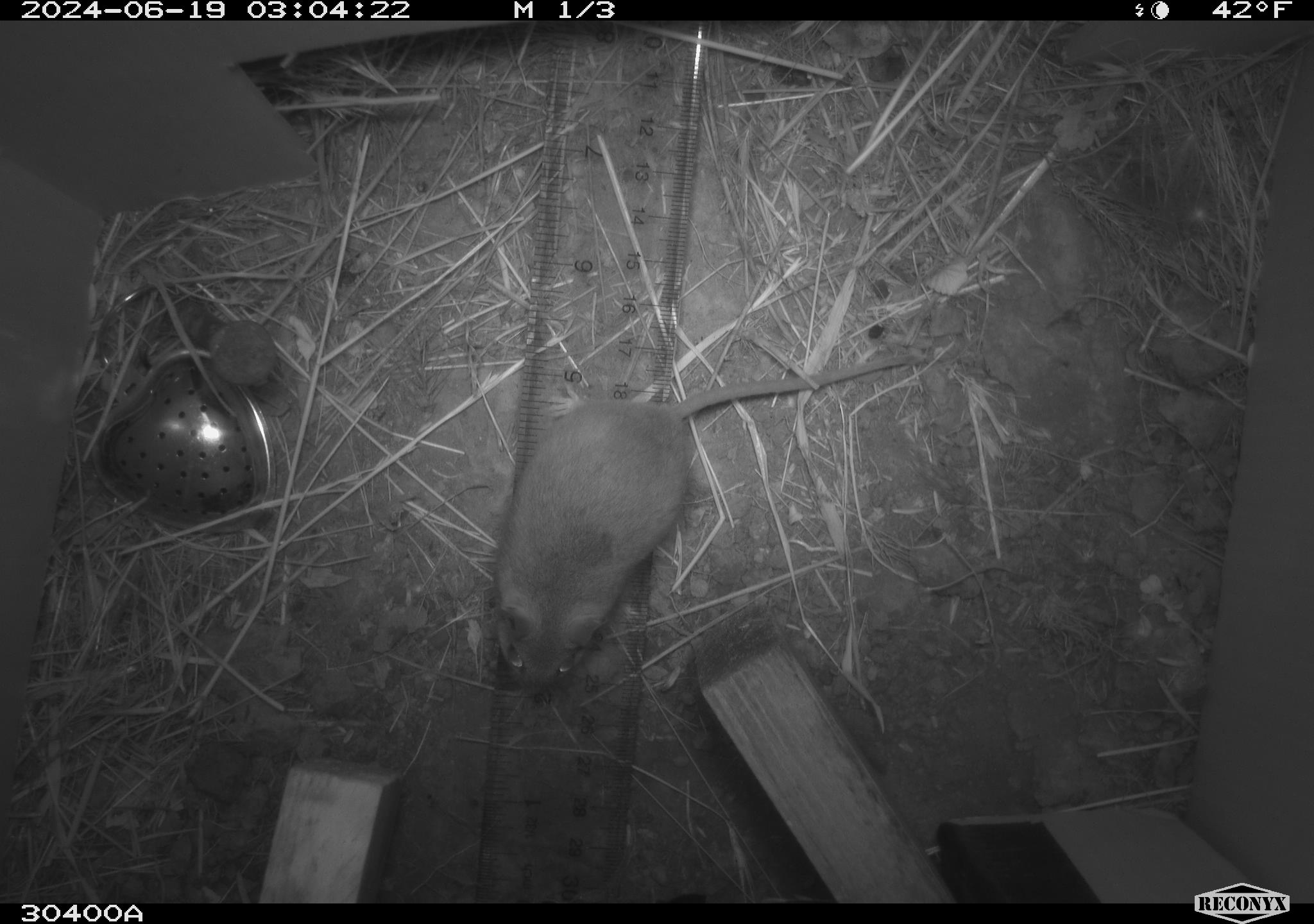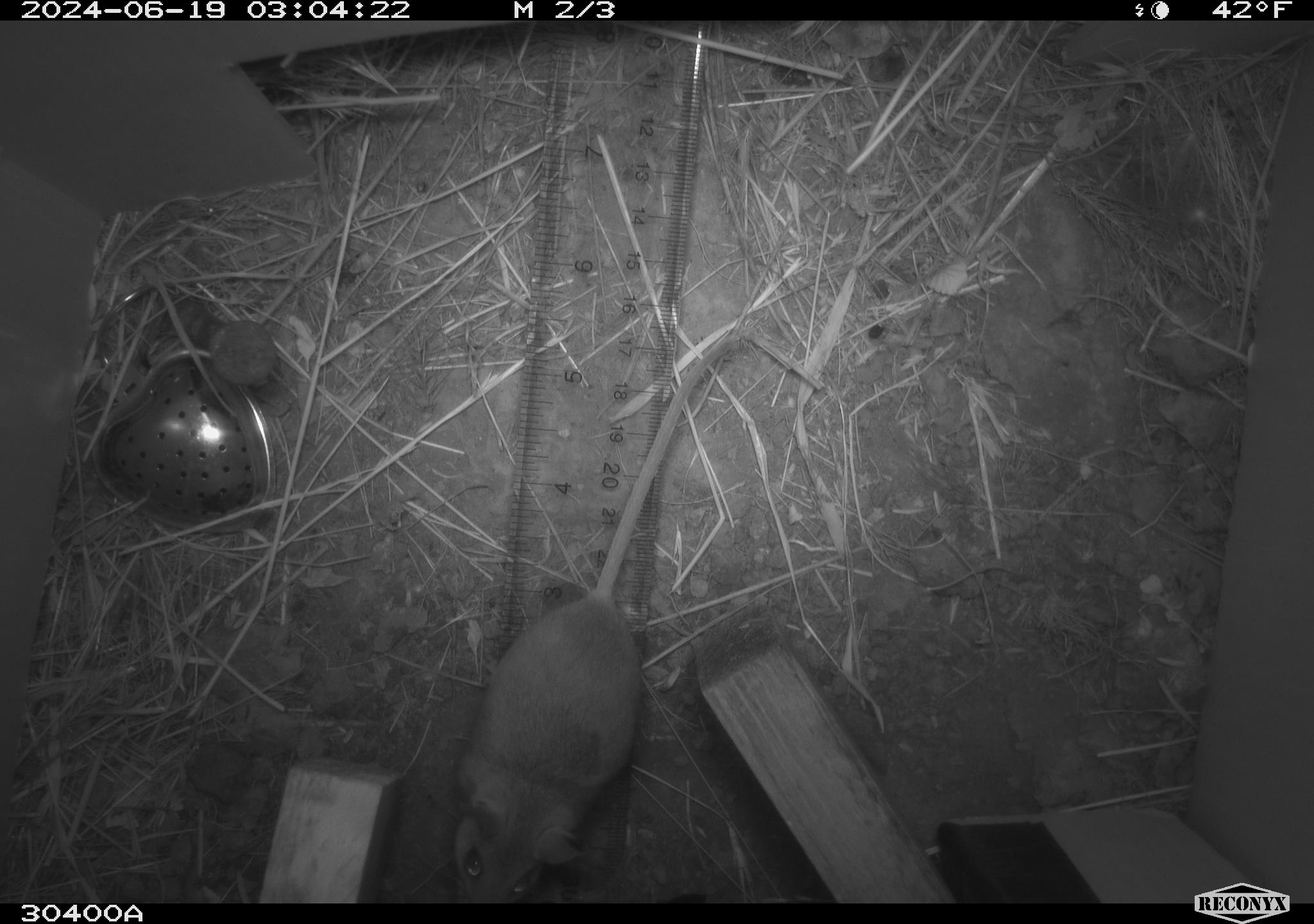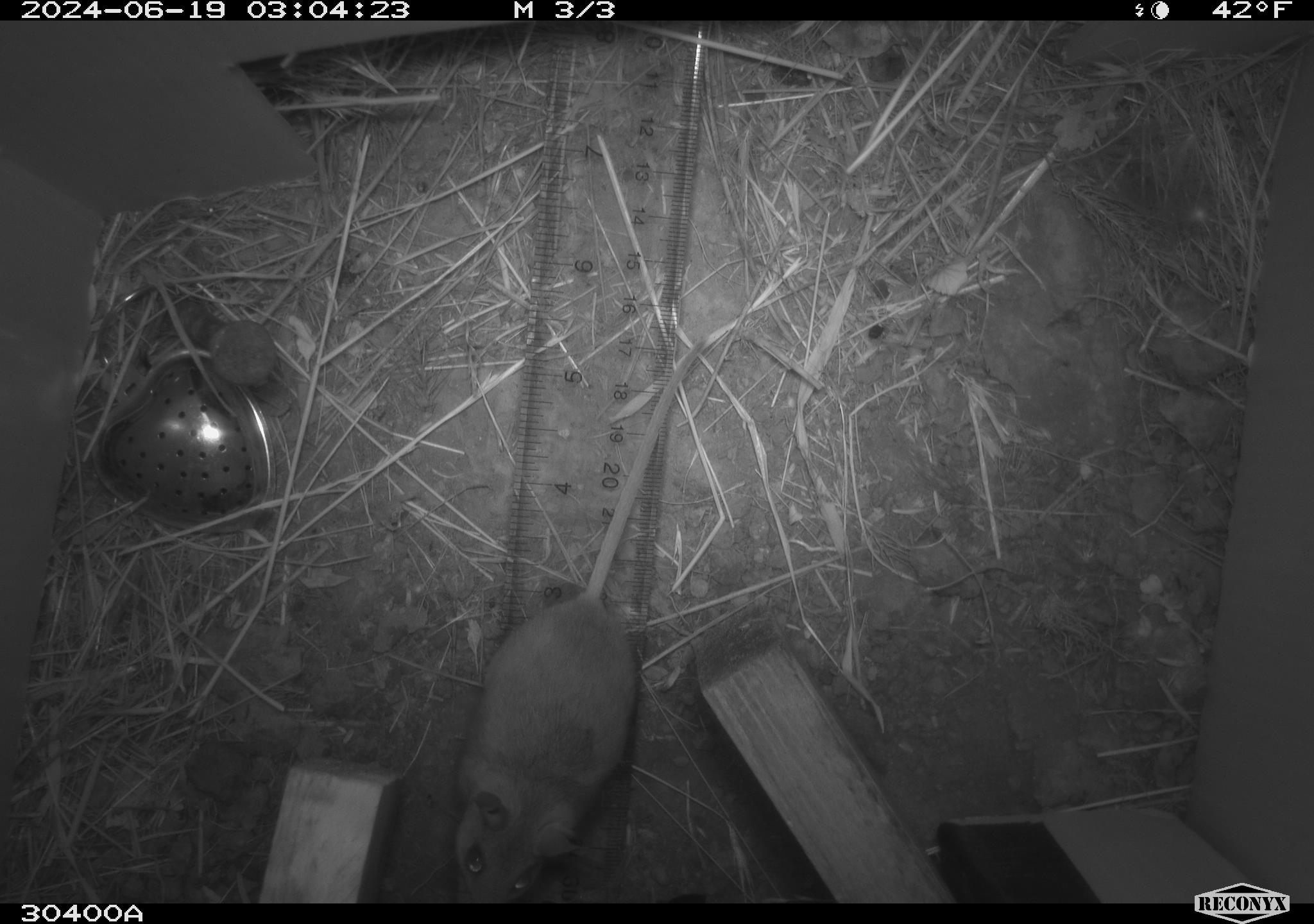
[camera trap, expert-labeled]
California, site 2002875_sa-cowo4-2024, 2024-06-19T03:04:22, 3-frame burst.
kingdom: Animalia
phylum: Chordata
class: Mammalia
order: Rodentia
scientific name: Rodentia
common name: rodent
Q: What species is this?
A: Rodent (Rodentia).